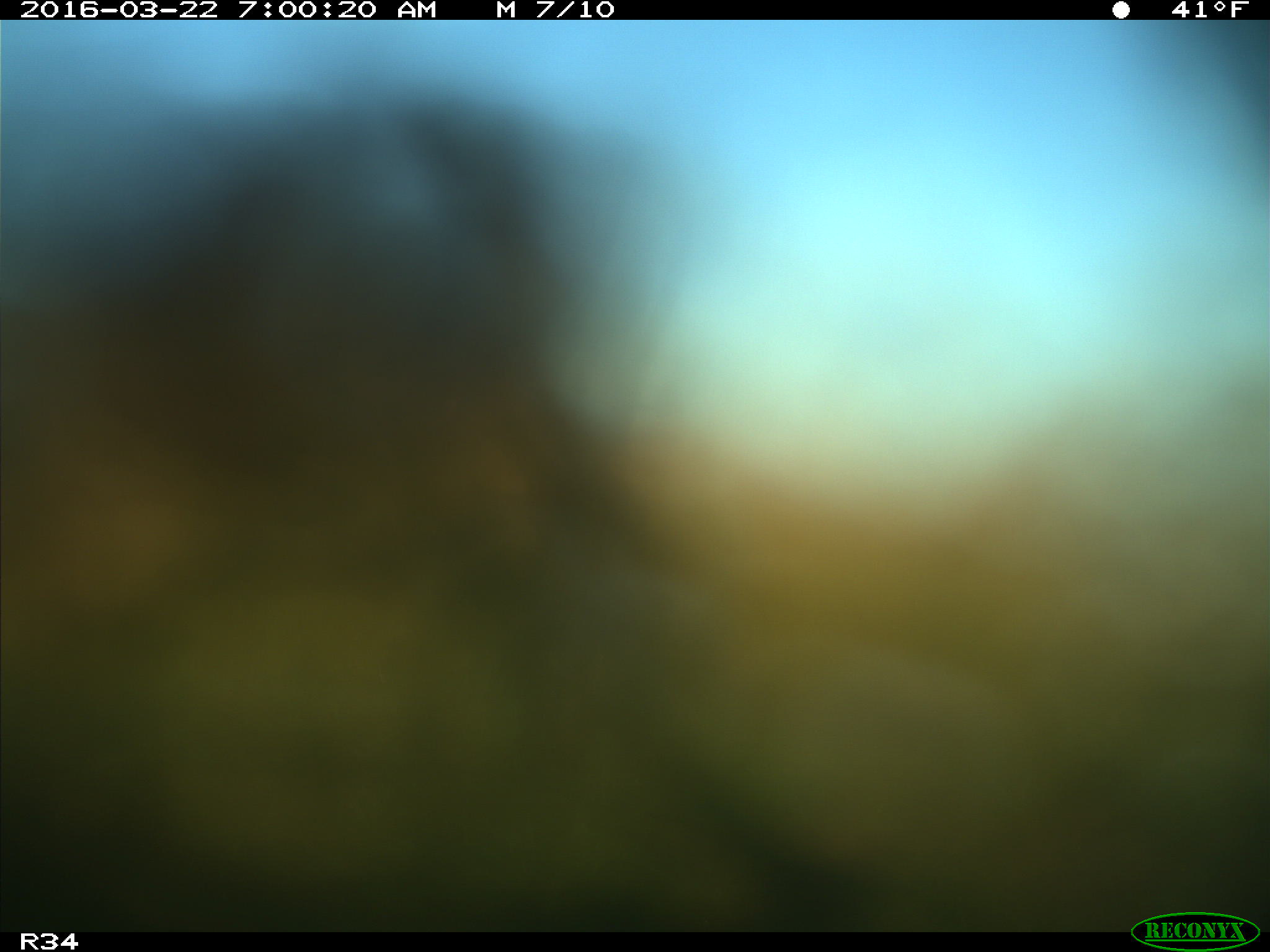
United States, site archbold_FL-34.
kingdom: Animalia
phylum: Chordata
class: Mammalia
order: Artiodactyla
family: Bovidae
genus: Bos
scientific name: Bos taurus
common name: domestic cow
Bos taurus (domestic cow).